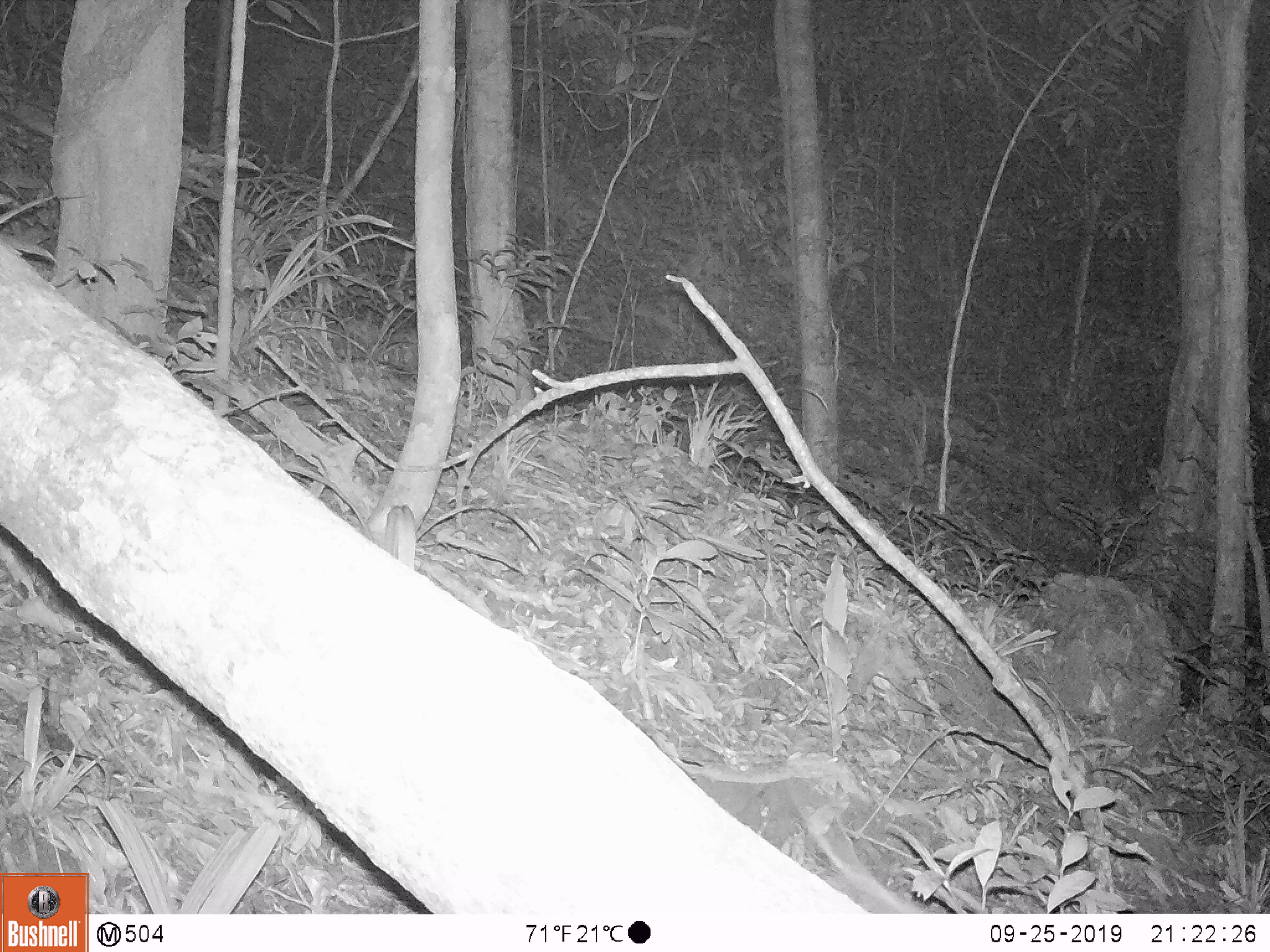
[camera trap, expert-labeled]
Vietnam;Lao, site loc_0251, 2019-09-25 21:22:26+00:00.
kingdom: Animalia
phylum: Chordata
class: Mammalia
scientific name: Mammalia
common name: mammal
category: unidentified small mammal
Unidentified small mammal (mammal) (Mammalia). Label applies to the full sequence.